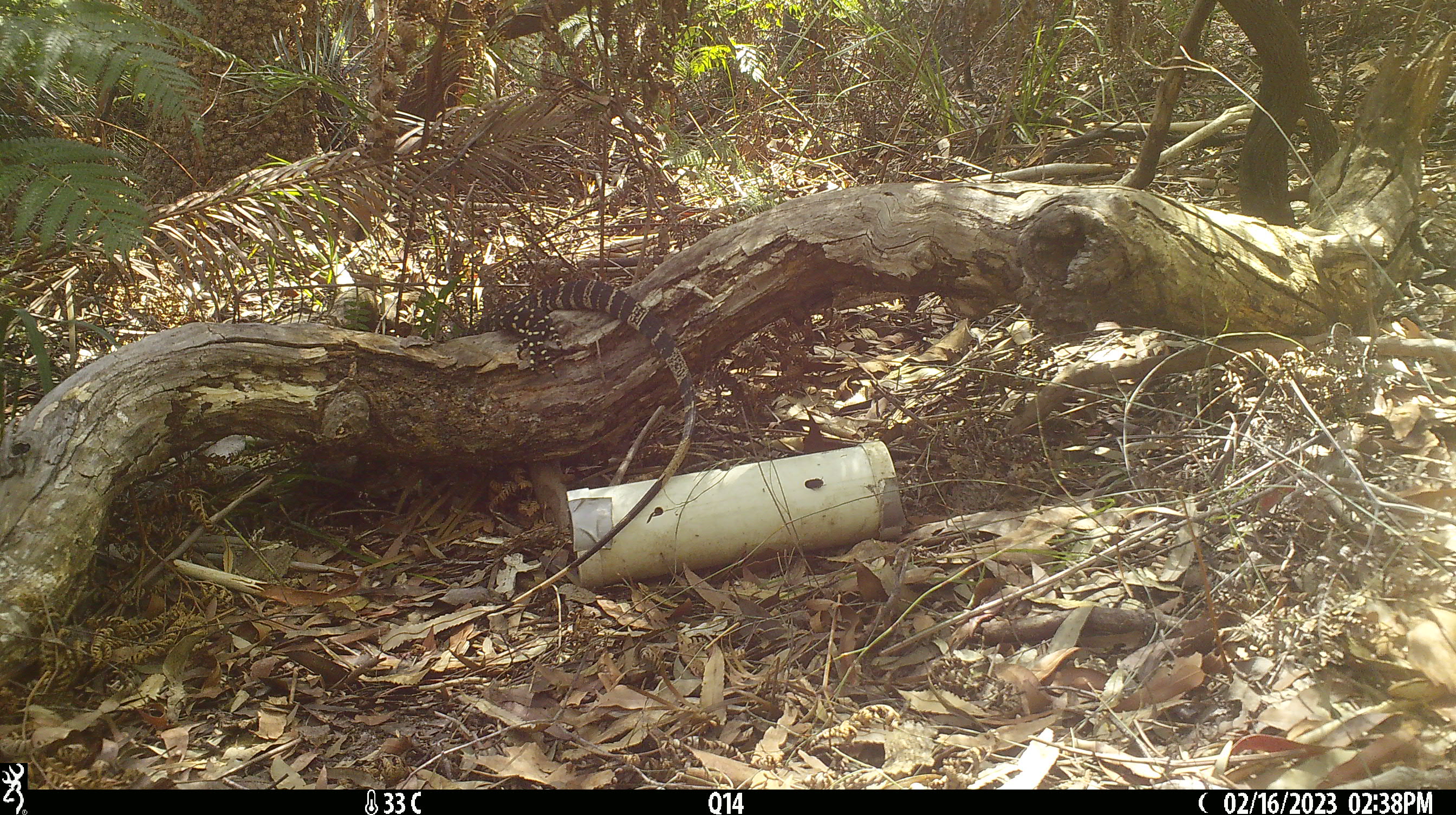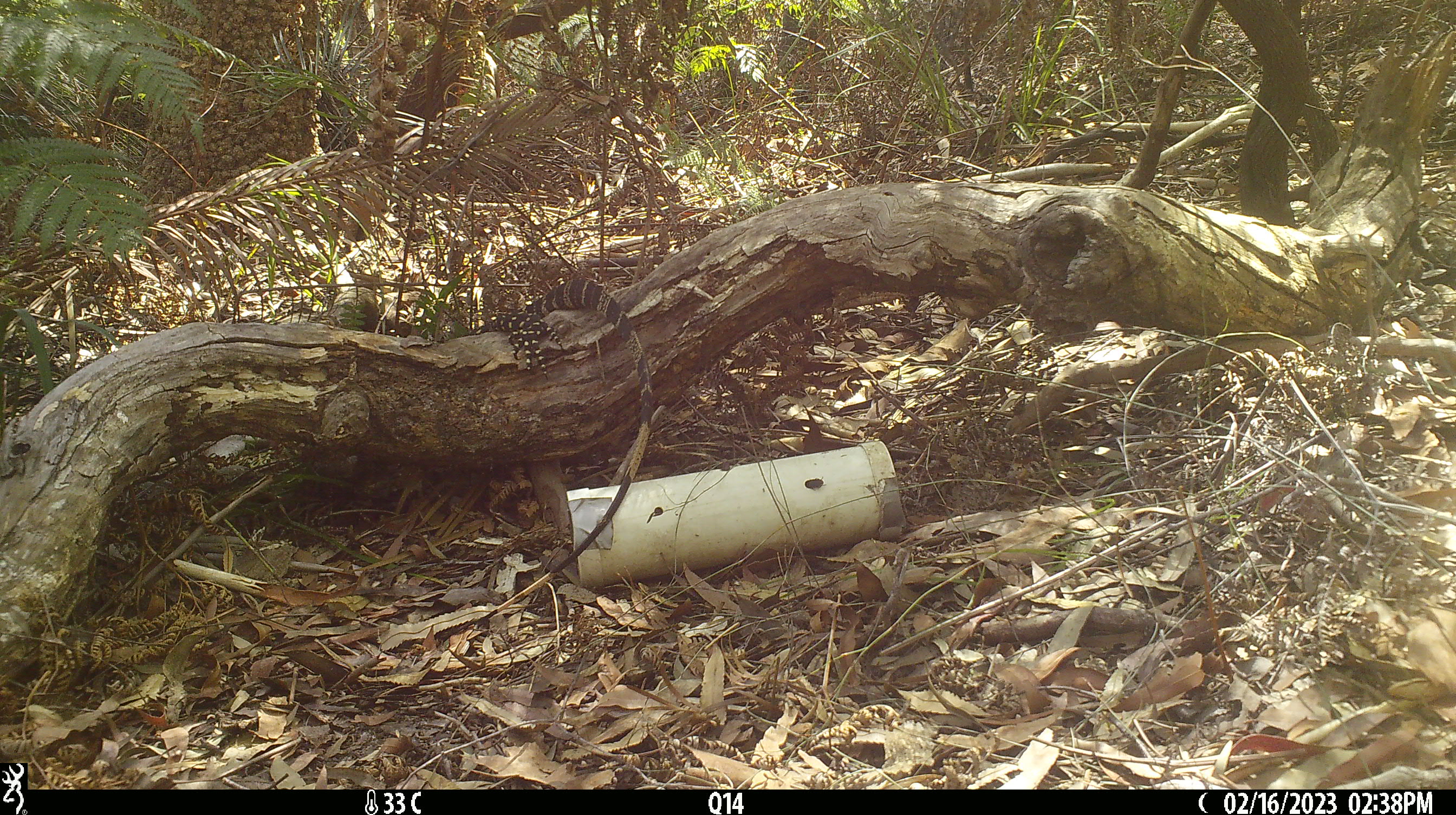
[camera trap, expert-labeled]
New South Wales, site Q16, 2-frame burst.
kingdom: Animalia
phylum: Chordata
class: Reptilia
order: Squamata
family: Varanidae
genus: Varanus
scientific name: Varanus varius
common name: lace monitor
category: goanna